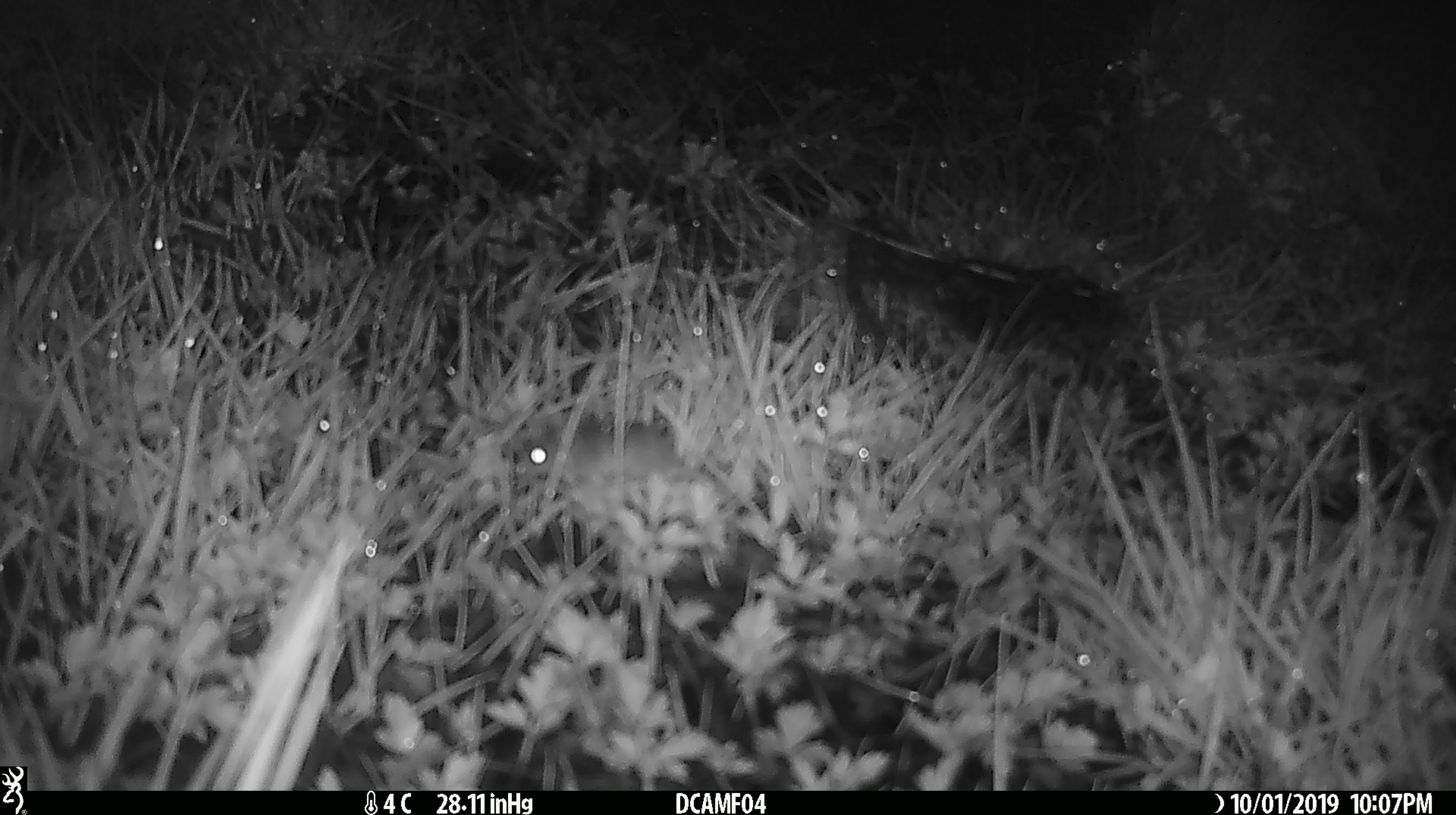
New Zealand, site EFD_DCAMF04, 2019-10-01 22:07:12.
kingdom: Animalia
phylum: Chordata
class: Mammalia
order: Rodentia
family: Muridae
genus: Mus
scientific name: Mus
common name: mouse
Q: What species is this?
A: Mouse (Mus).